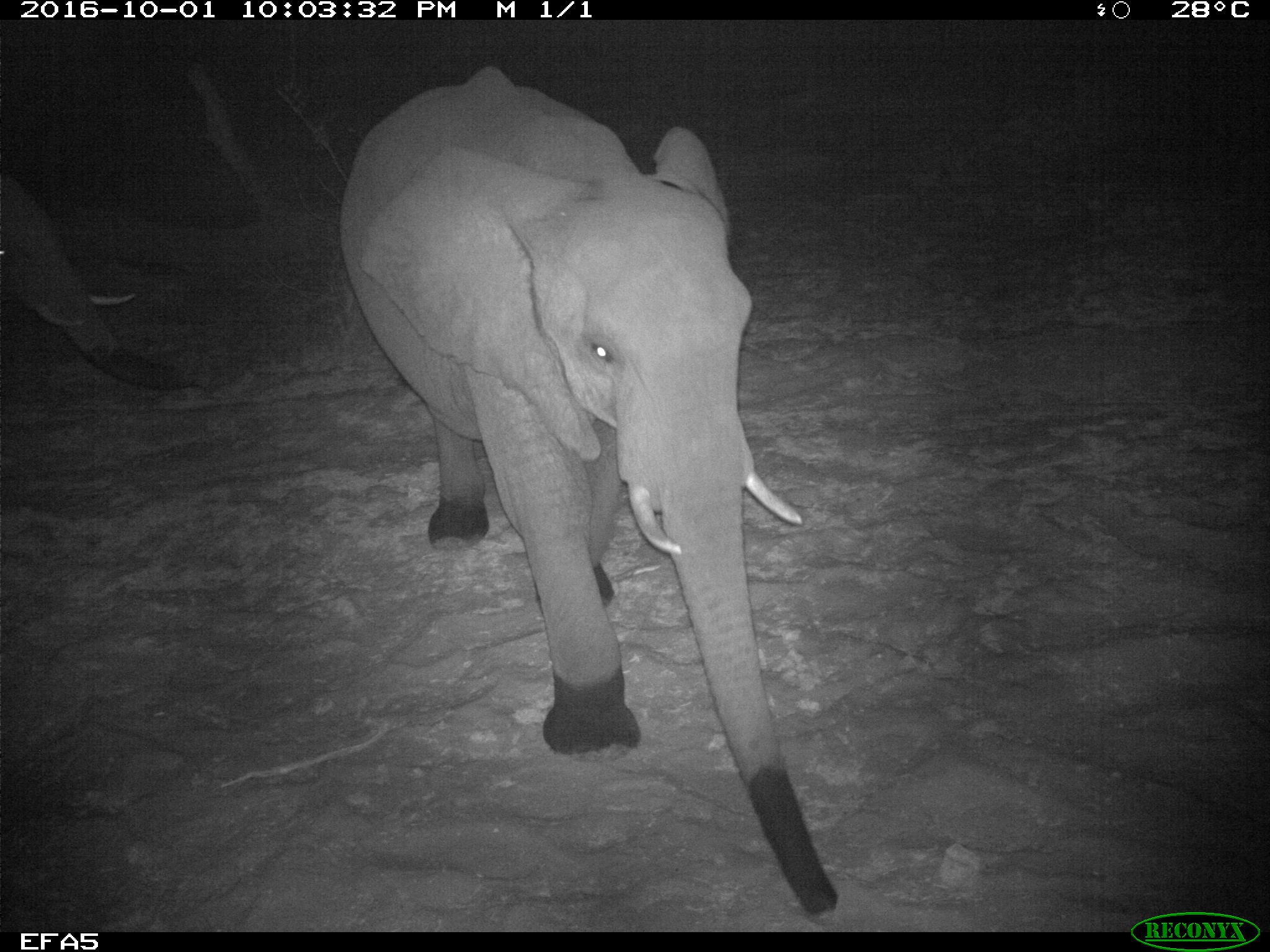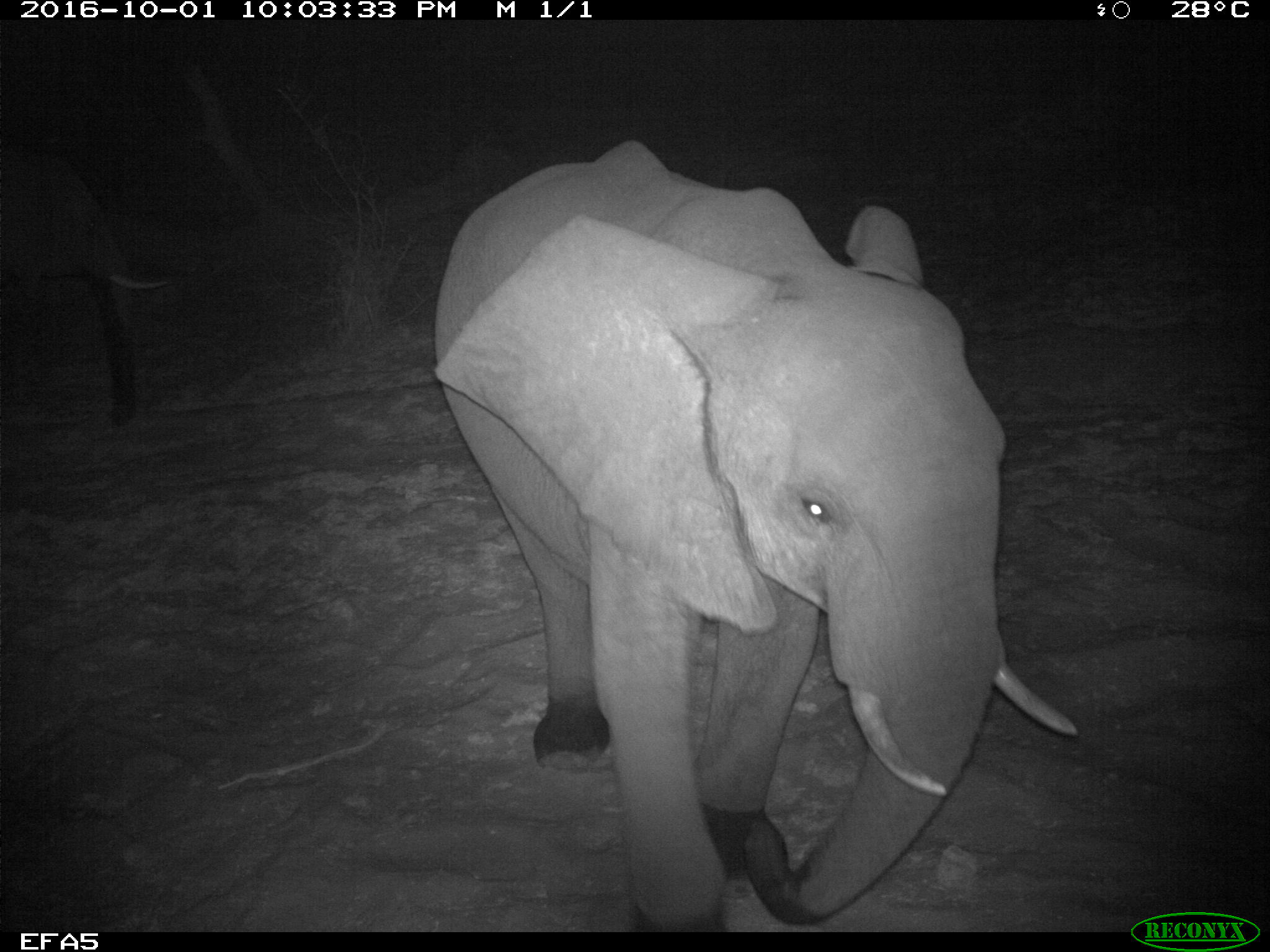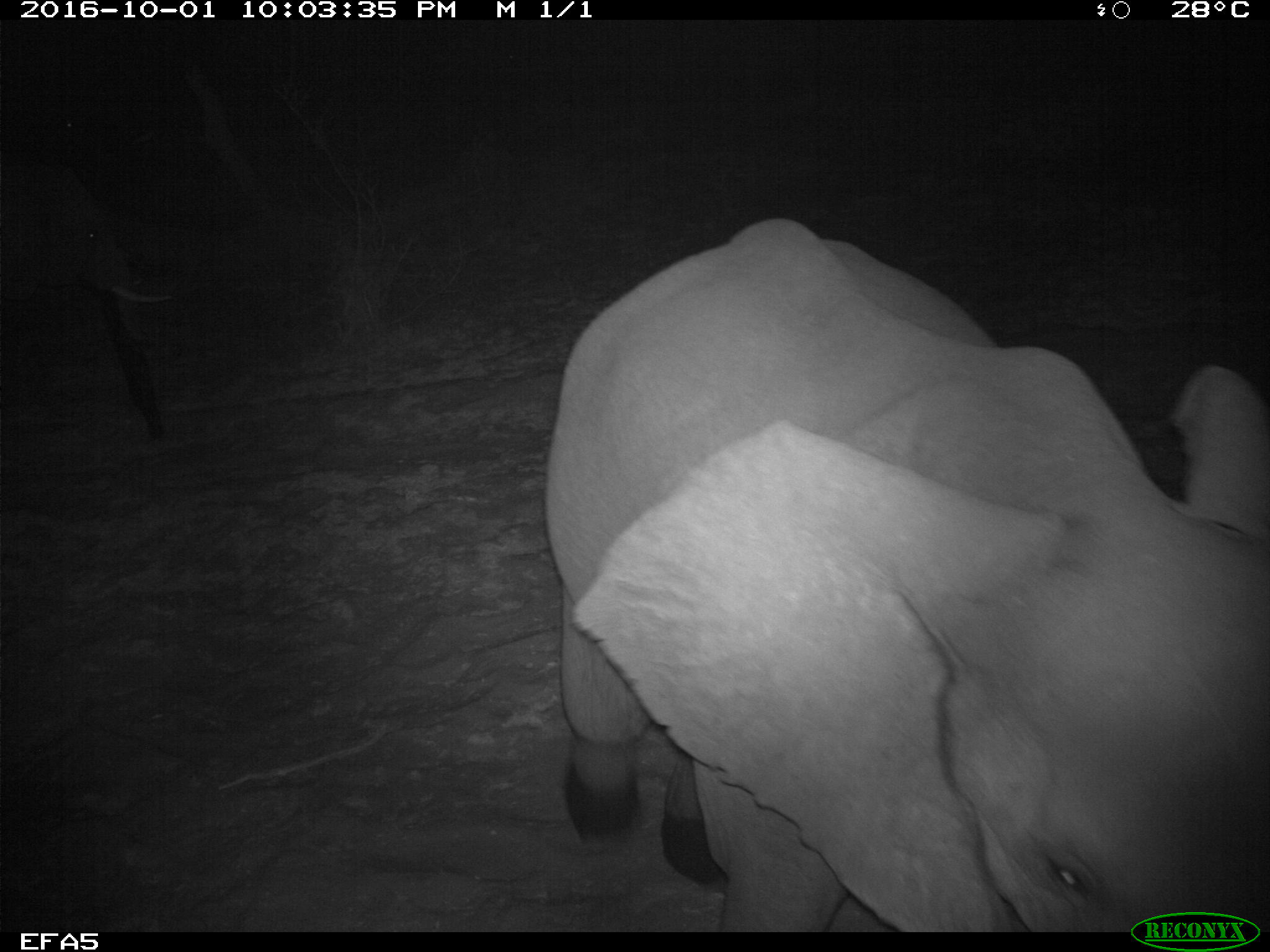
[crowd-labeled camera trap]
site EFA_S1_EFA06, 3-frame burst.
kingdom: Animalia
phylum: Chordata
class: Mammalia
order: Proboscidea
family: Elephantidae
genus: Loxodonta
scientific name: Loxodonta africana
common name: african bush elephant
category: elephant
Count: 1.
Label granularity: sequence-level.